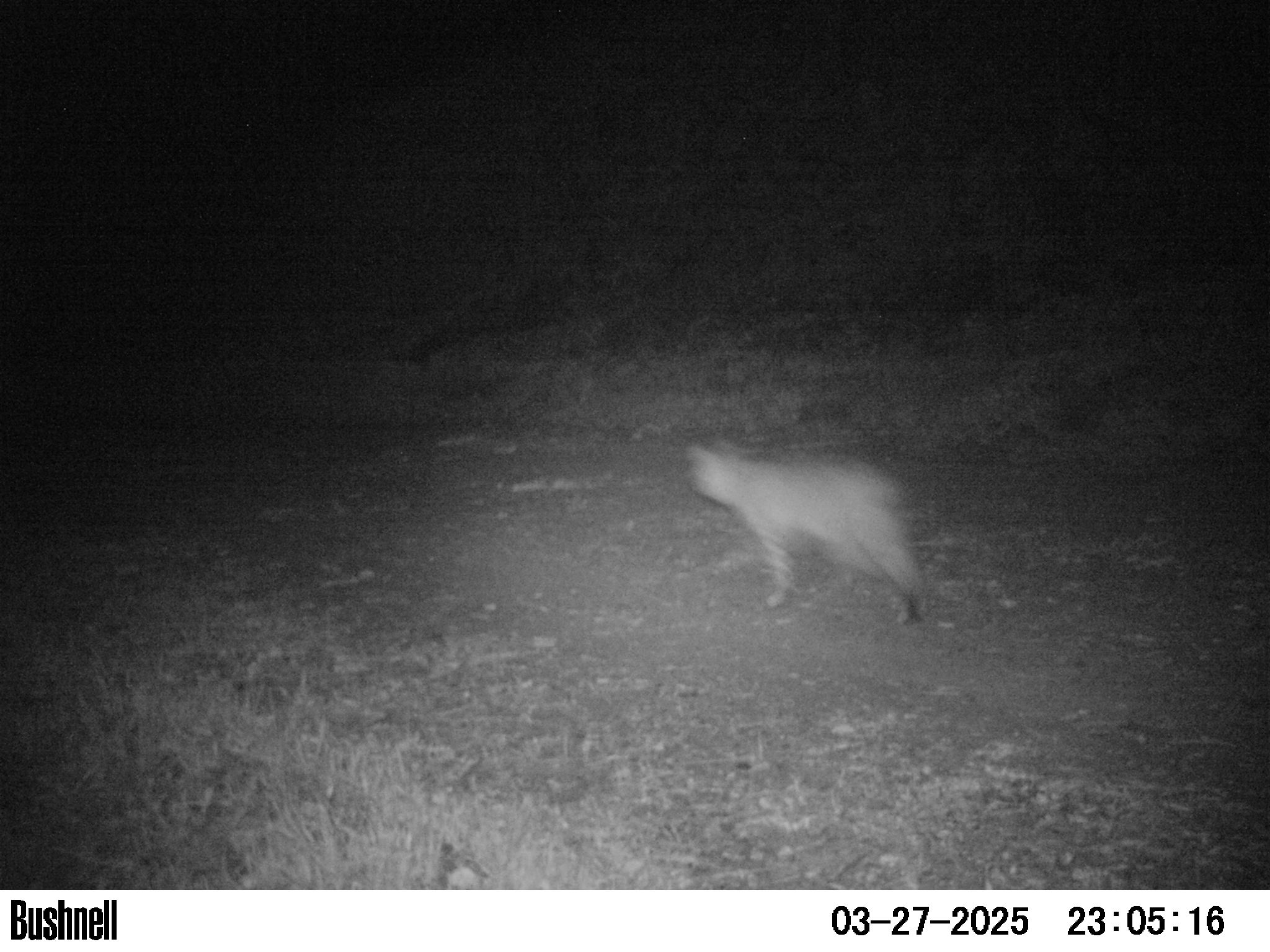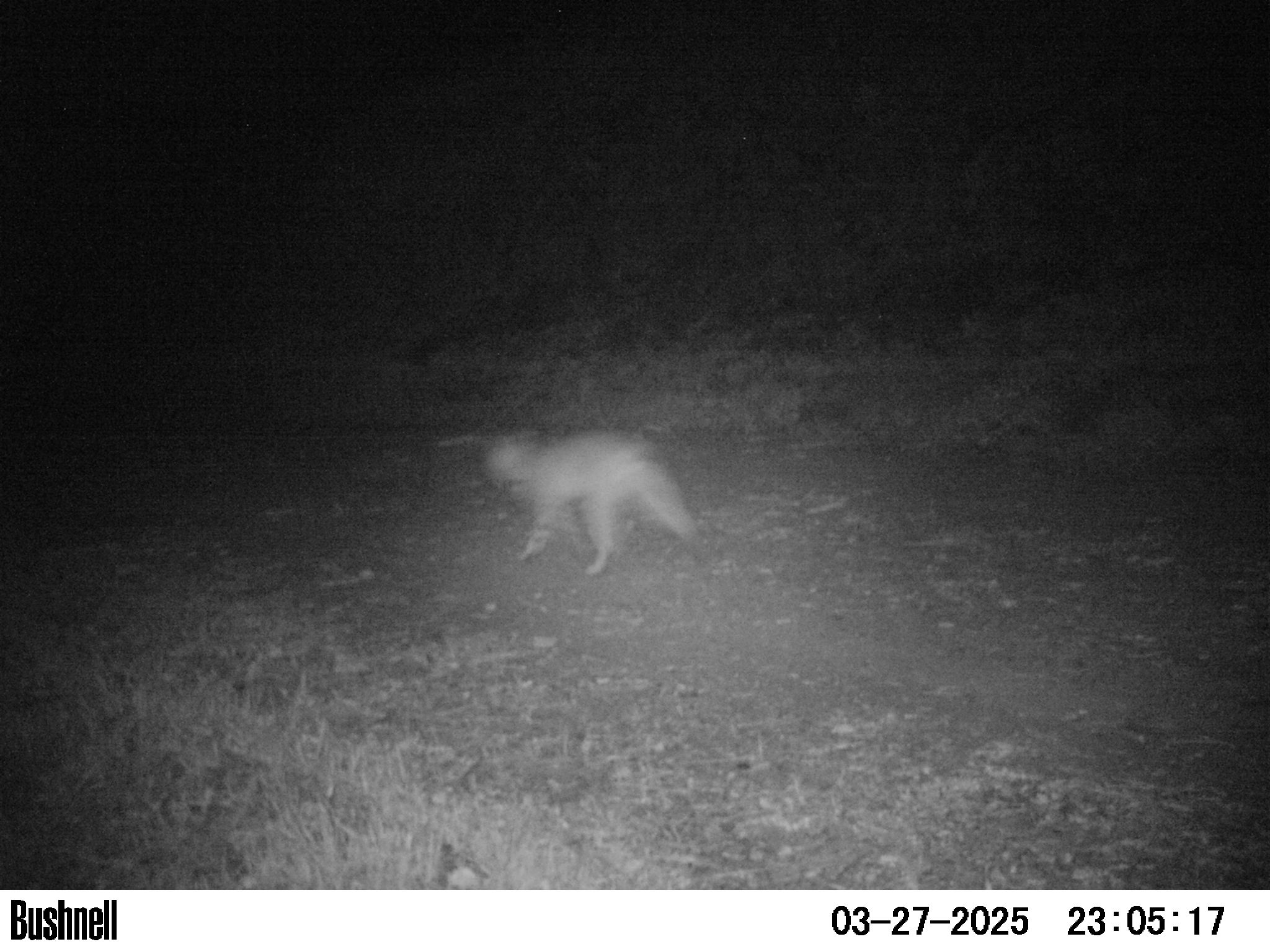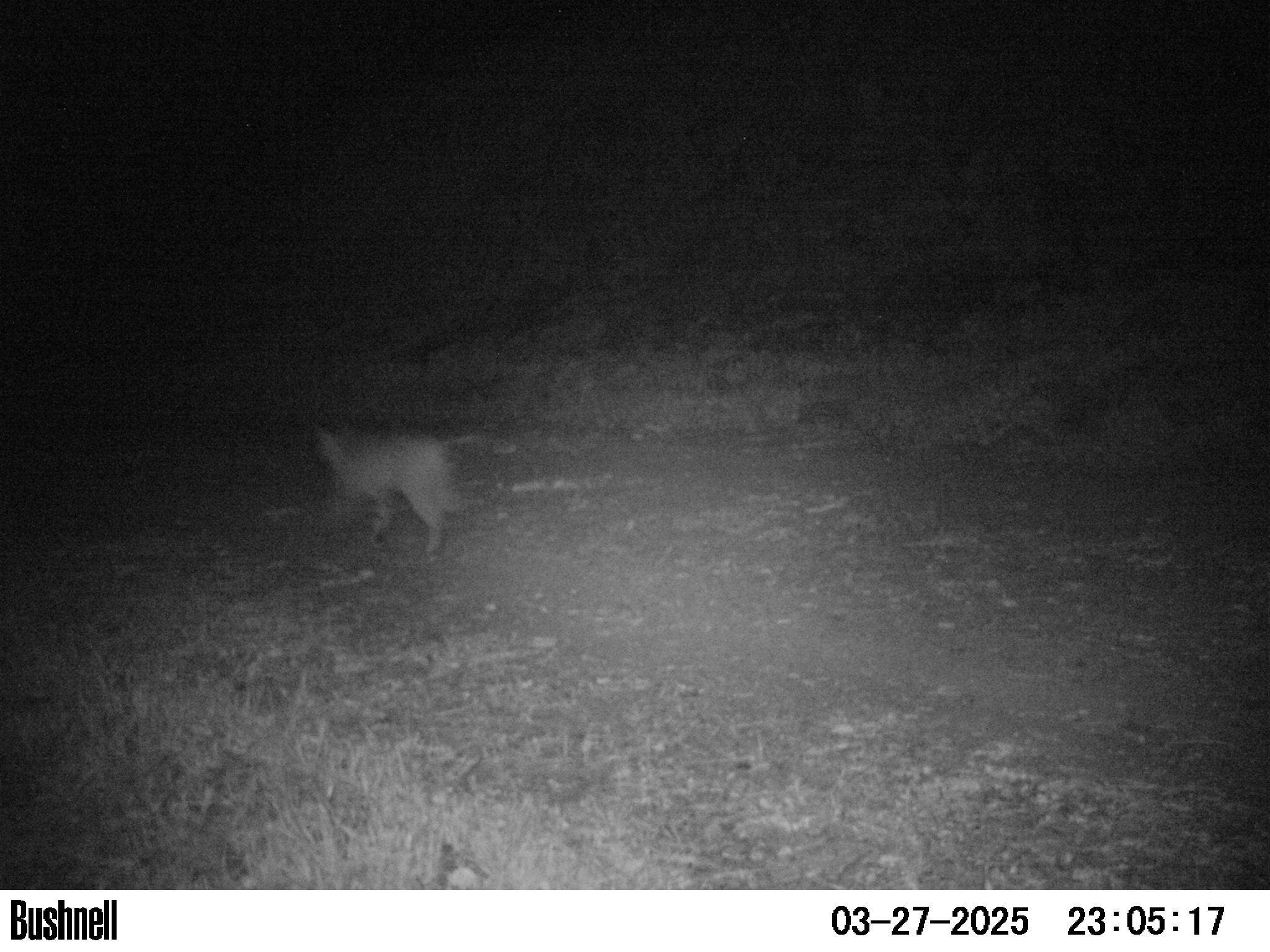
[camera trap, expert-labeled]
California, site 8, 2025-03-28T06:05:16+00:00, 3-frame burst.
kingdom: Animalia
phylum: Chordata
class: Mammalia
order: Carnivora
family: Felidae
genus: Lynx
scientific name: Lynx rufus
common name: bobcat